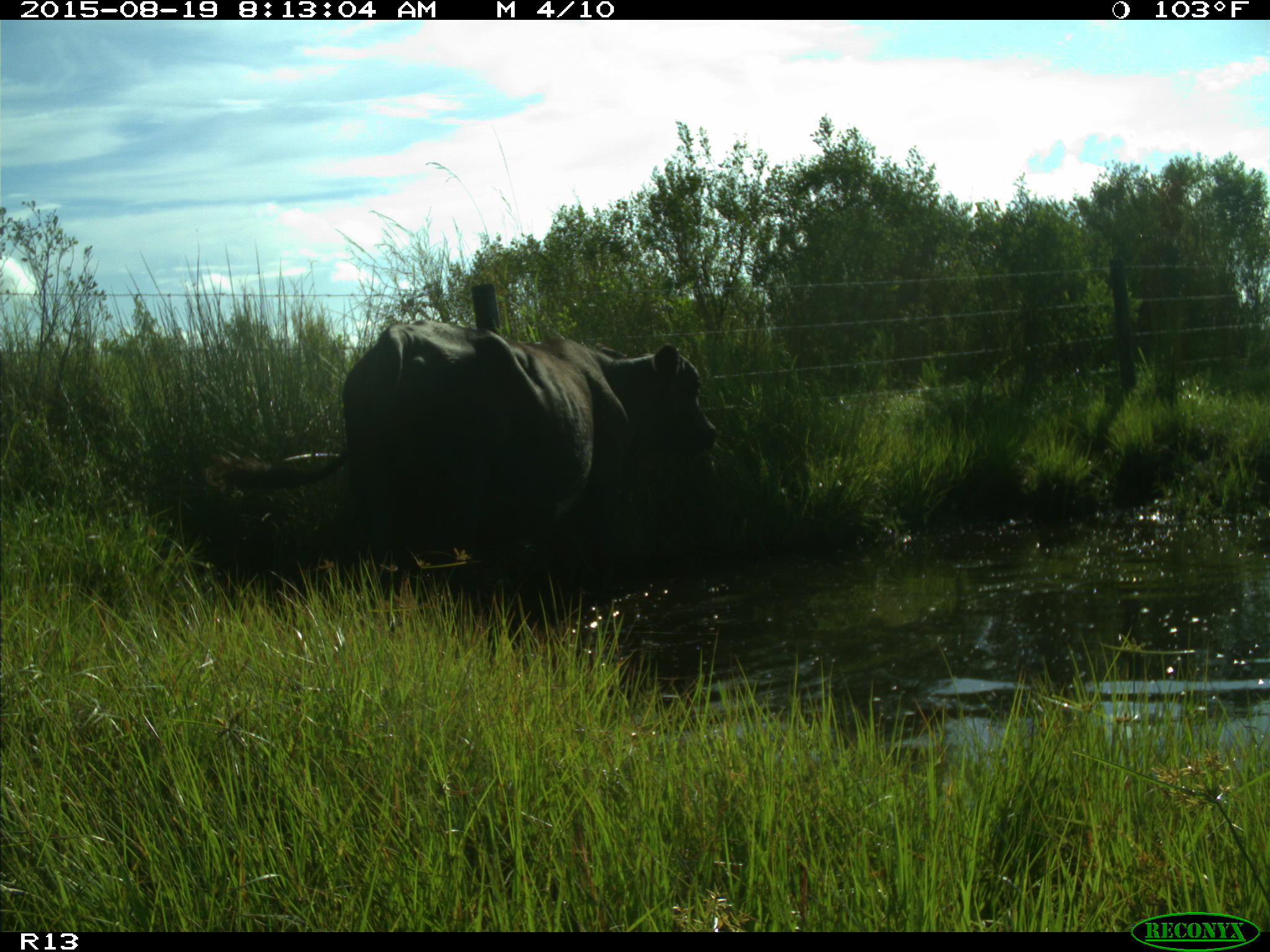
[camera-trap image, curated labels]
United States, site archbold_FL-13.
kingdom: Animalia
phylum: Chordata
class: Mammalia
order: Artiodactyla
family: Bovidae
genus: Bos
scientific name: Bos taurus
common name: domestic cow